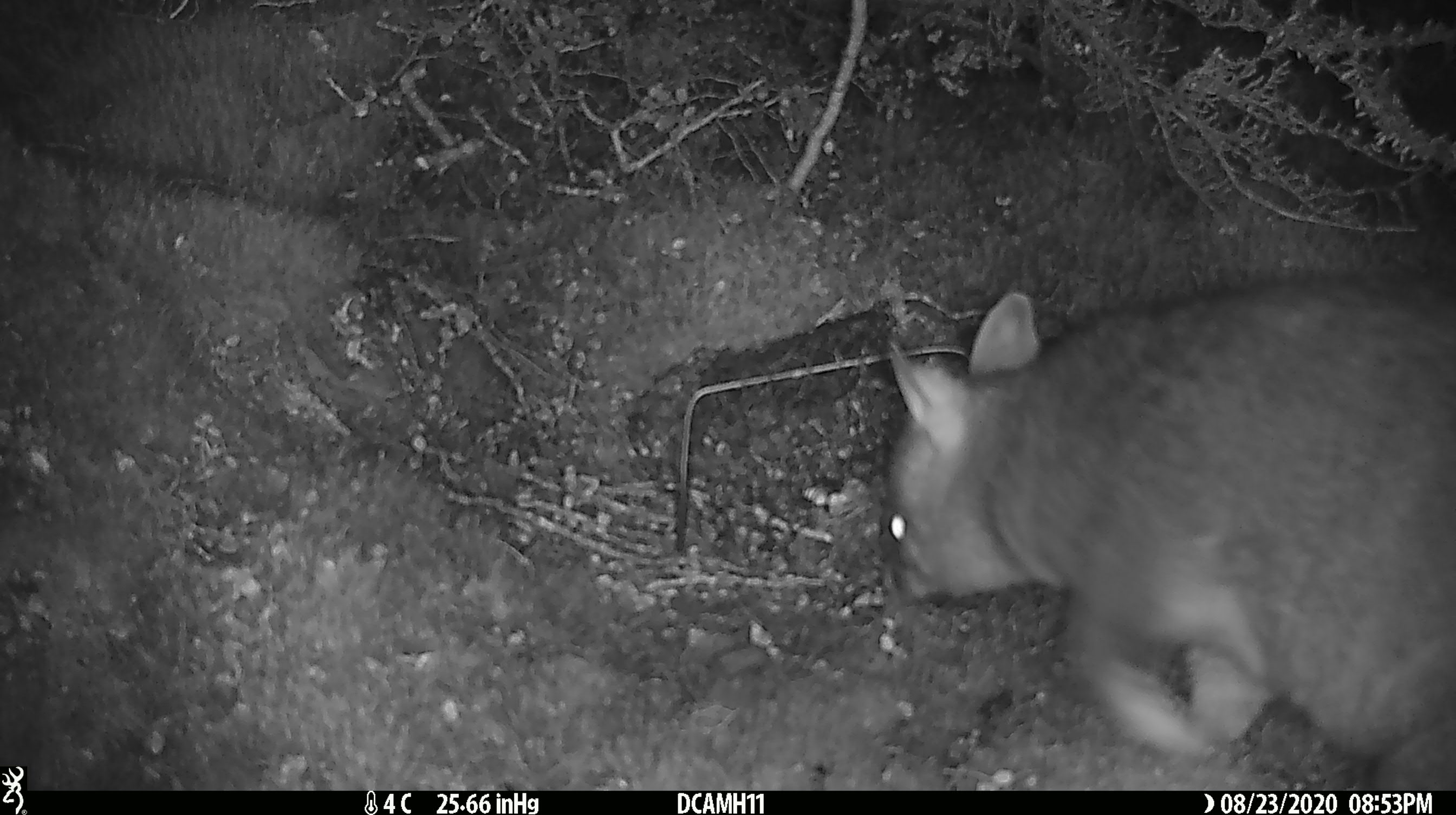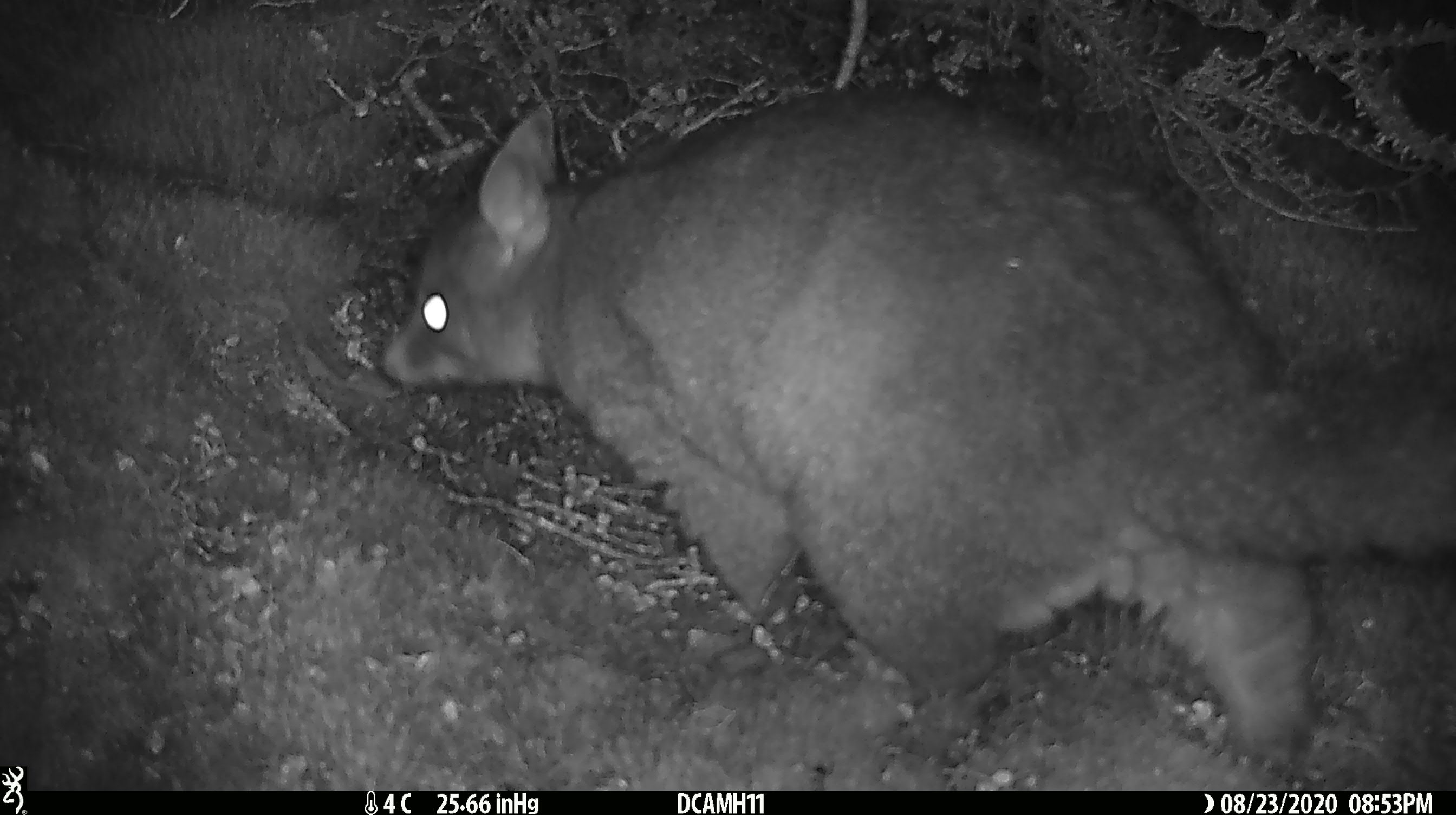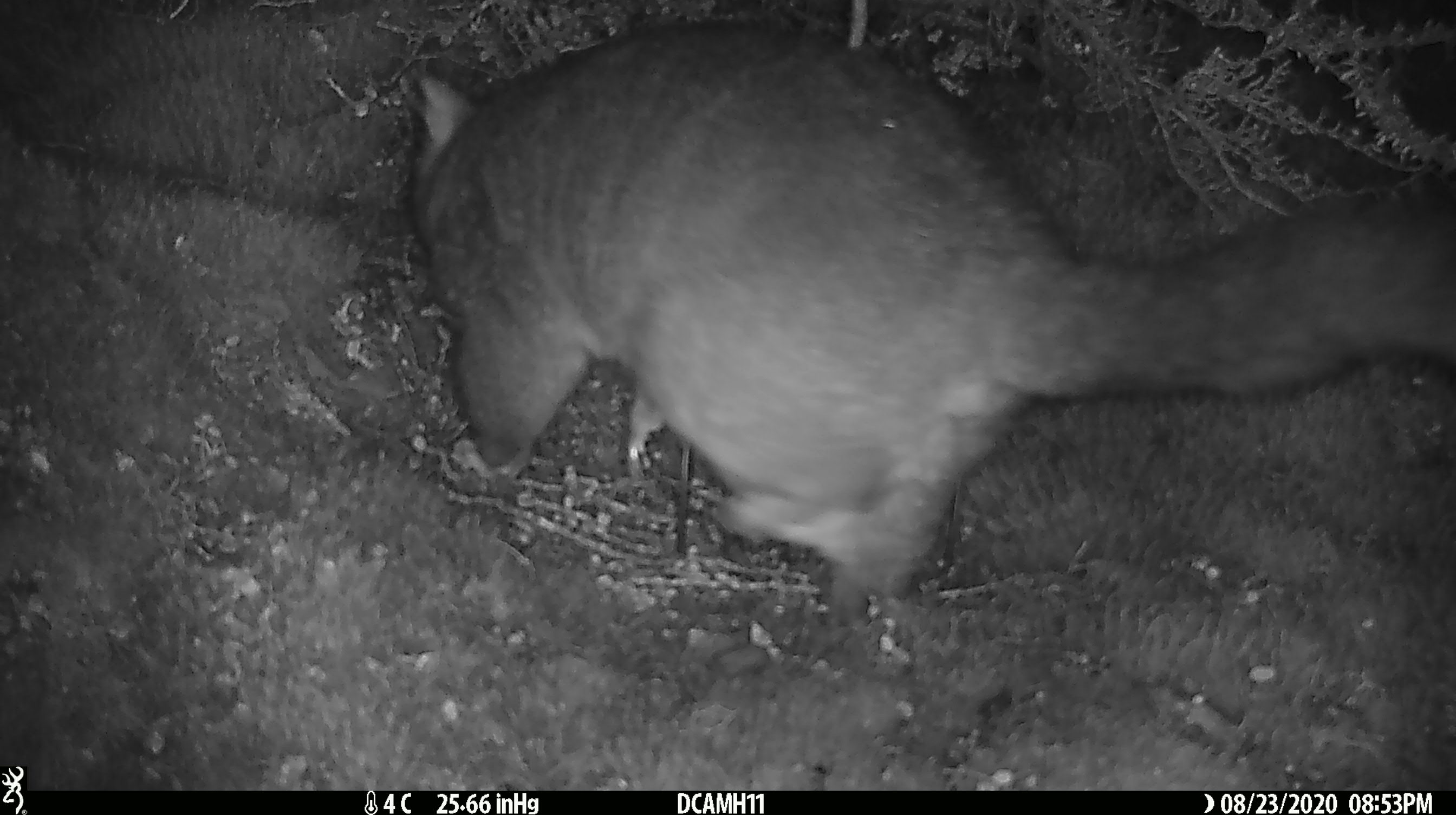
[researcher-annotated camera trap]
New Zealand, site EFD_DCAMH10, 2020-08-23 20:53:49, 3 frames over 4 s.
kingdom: Animalia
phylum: Chordata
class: Mammalia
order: Diprotodontia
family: Phalangeridae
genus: Trichosurus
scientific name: Trichosurus vulpecula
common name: common brushtail possum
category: possum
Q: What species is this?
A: Possum (common brushtail possum) (Trichosurus vulpecula).